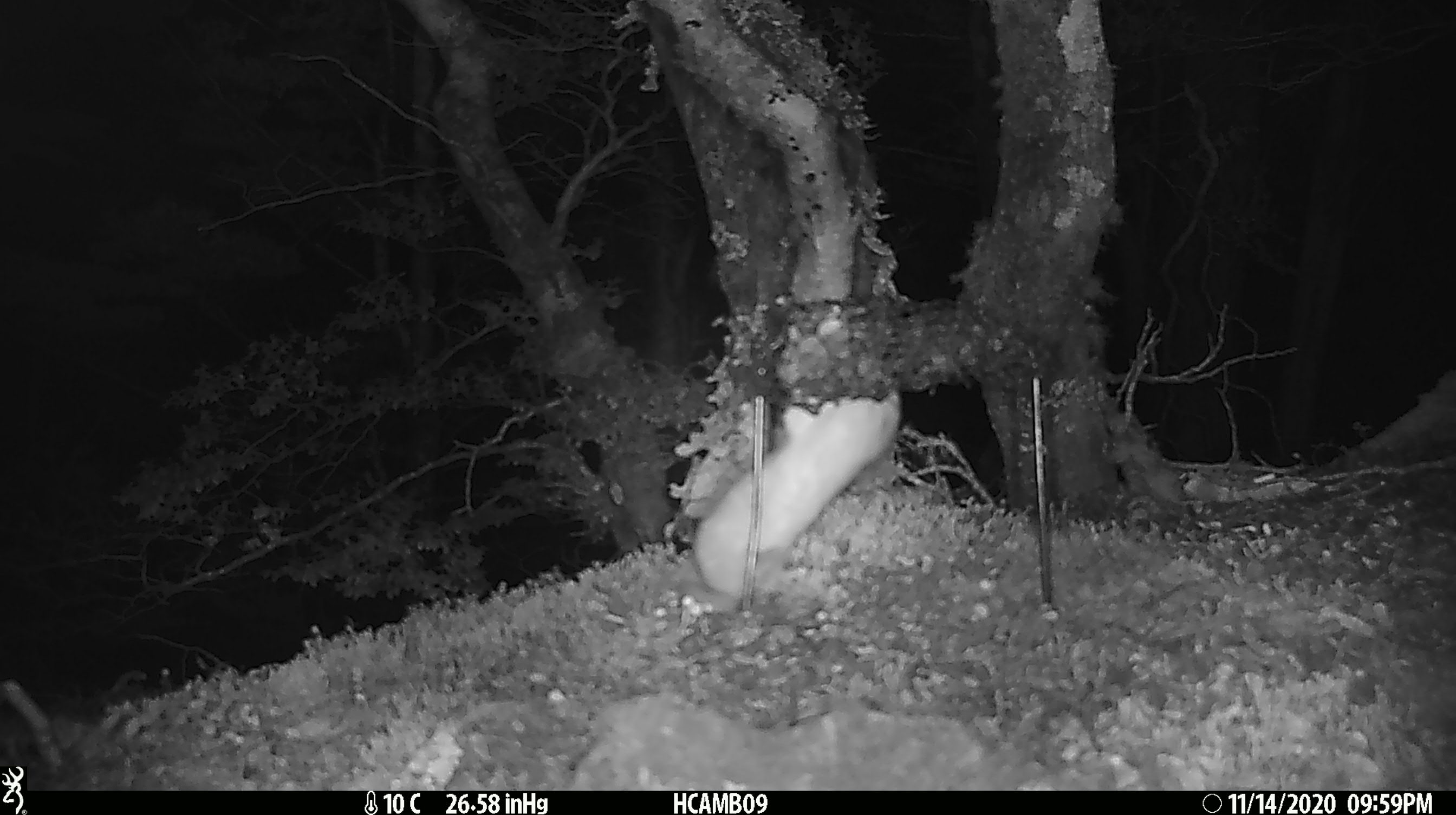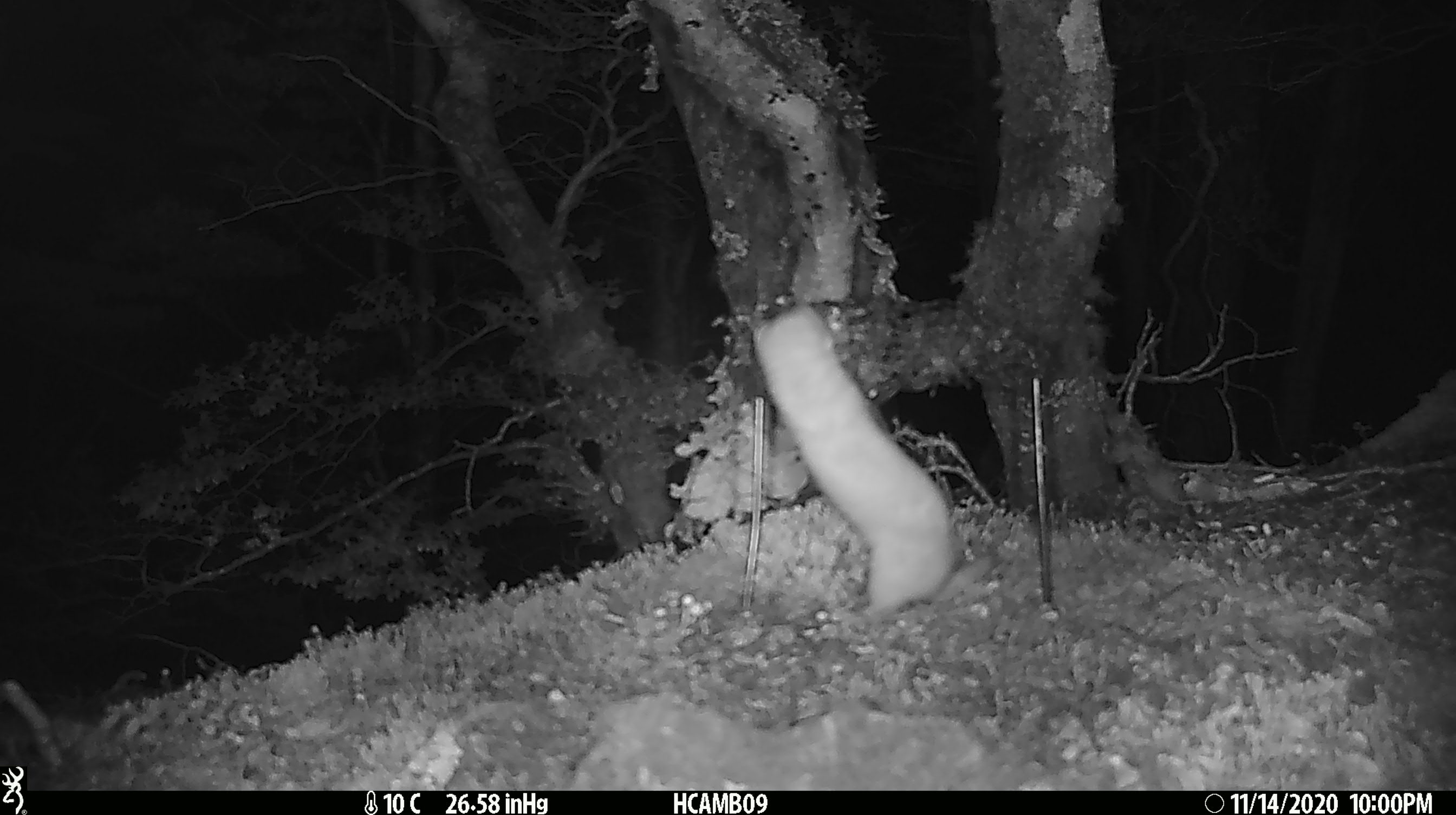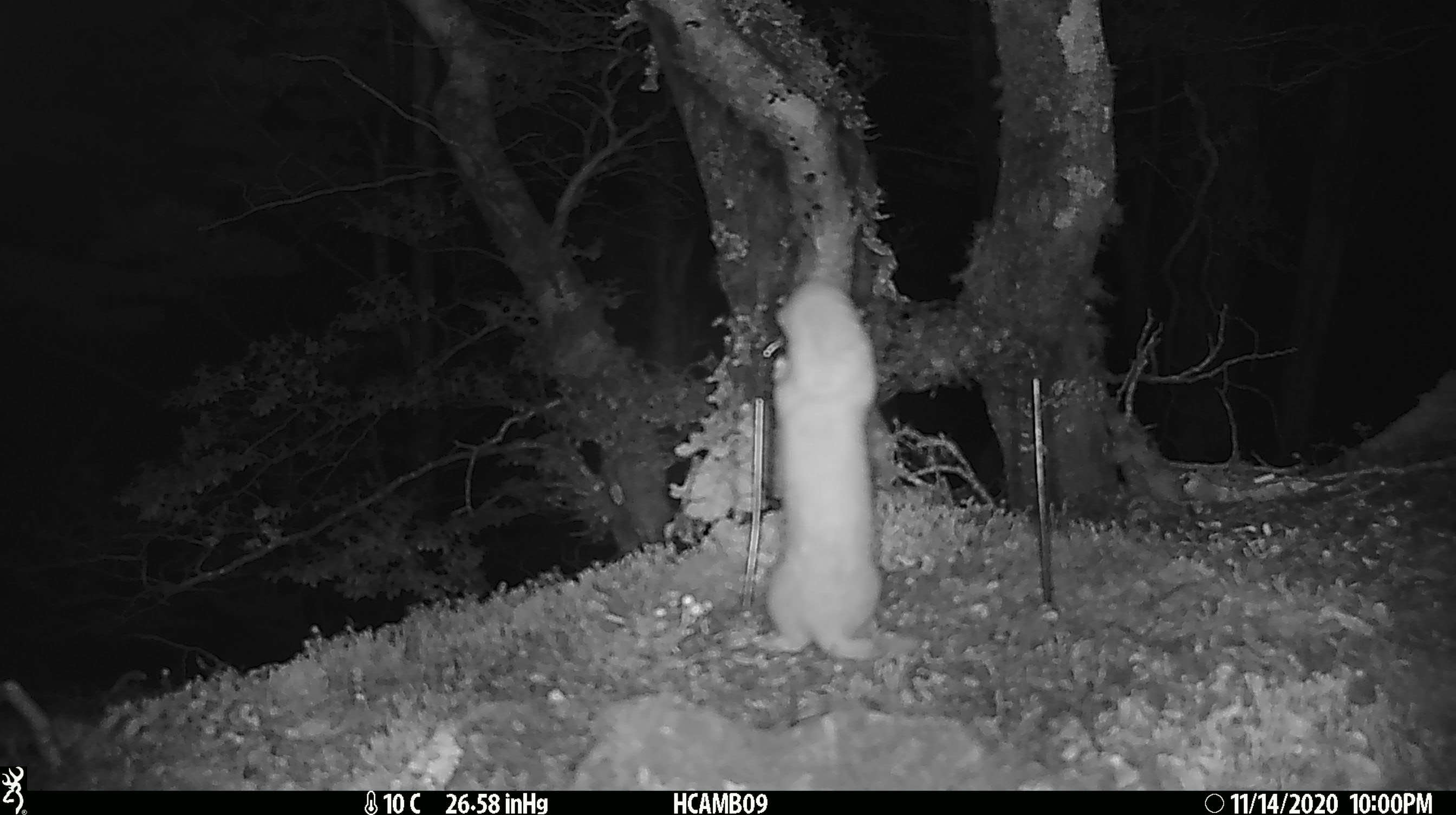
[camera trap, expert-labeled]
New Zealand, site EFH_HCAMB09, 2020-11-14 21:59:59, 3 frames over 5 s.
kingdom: Animalia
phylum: Chordata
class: Mammalia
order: Carnivora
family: Mustelidae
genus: Mustela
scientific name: Mustela nivalis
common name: least weasel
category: weasel